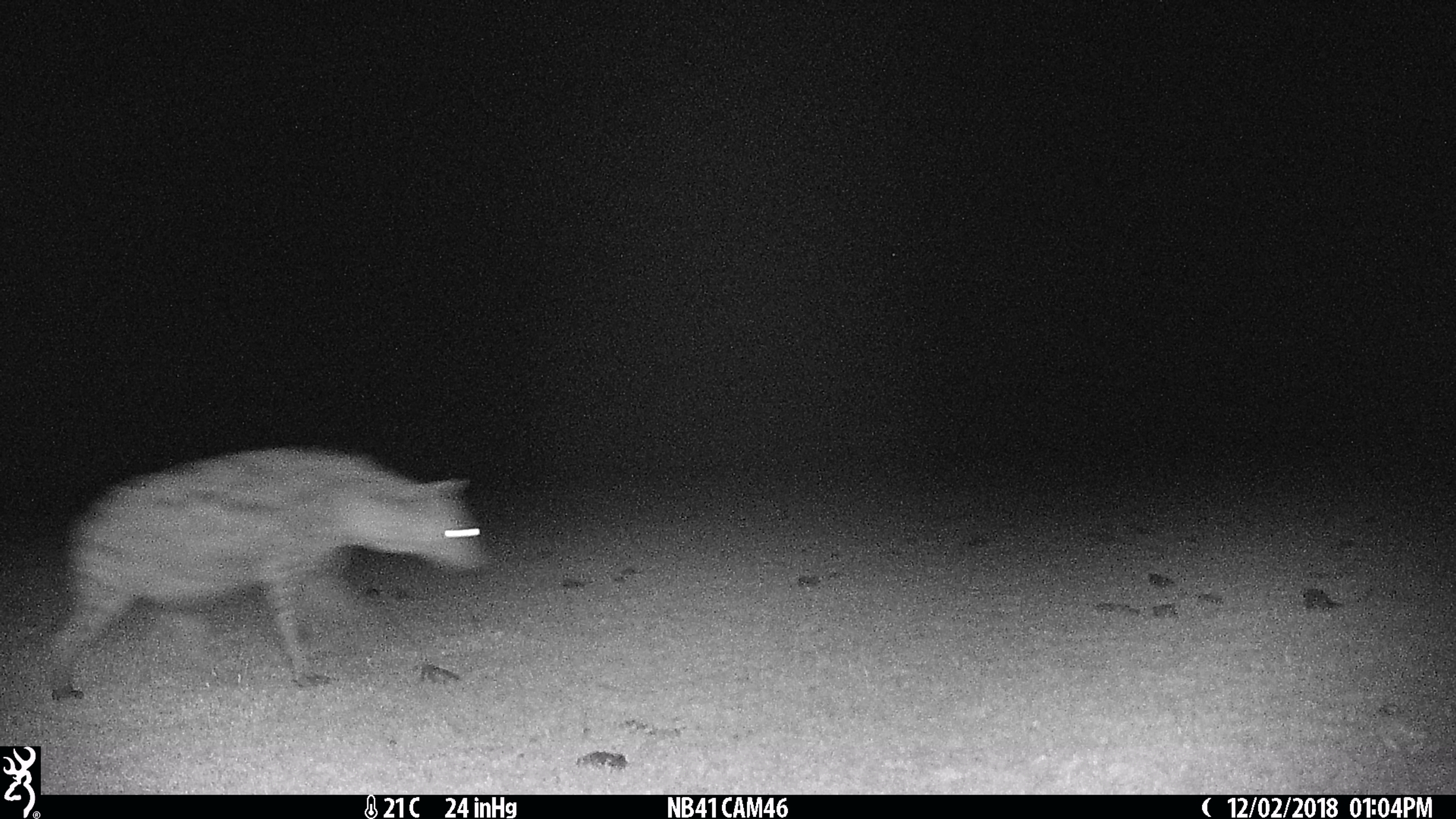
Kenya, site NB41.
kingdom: Animalia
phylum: Chordata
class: Mammalia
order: Carnivora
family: Hyaenidae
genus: Crocuta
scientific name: Crocuta crocuta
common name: spotted hyena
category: hyena spotted